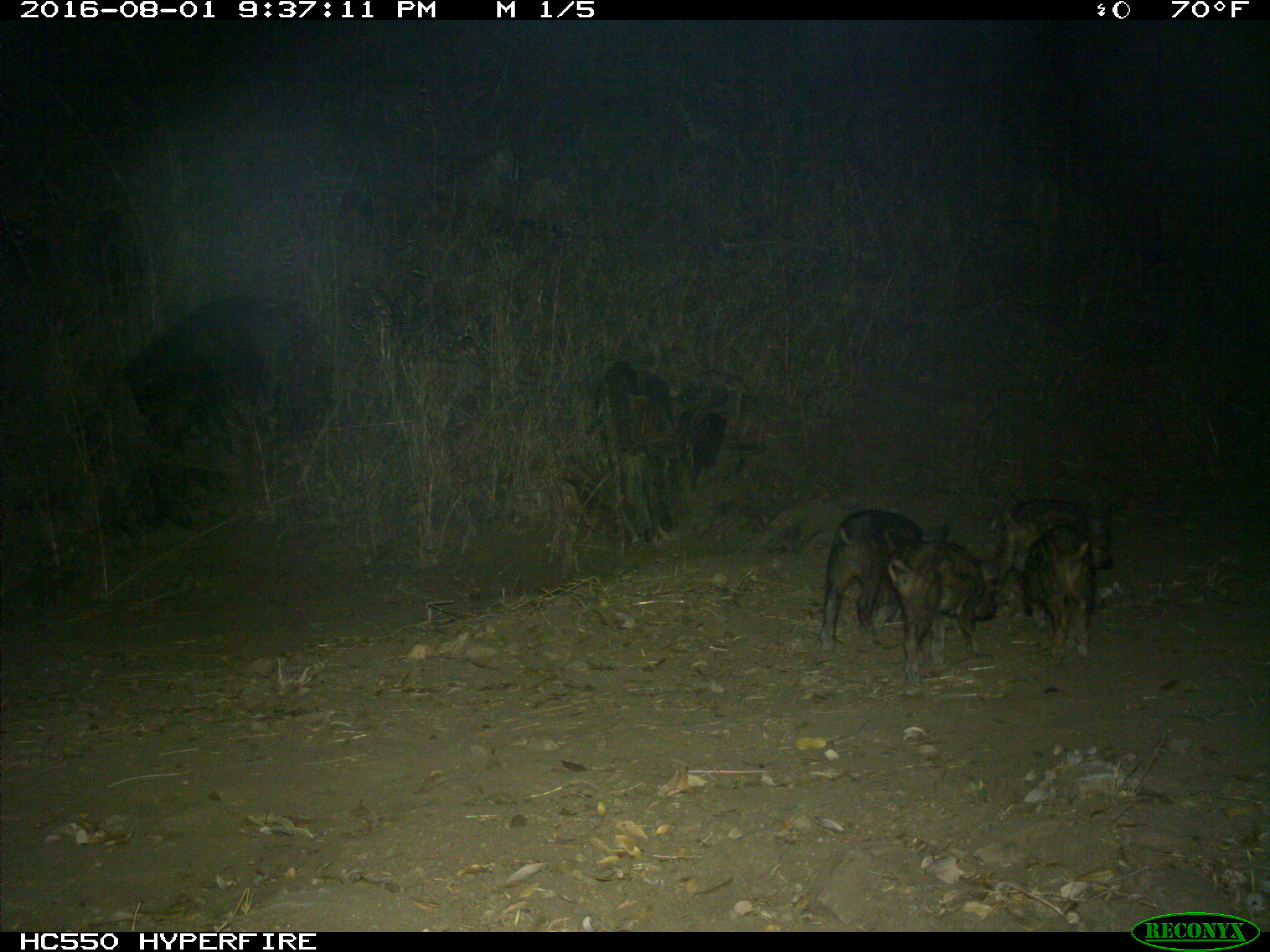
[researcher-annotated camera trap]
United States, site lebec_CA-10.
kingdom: Animalia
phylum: Chordata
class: Mammalia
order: Artiodactyla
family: Suidae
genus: Sus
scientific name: Sus scrofa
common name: wild boar